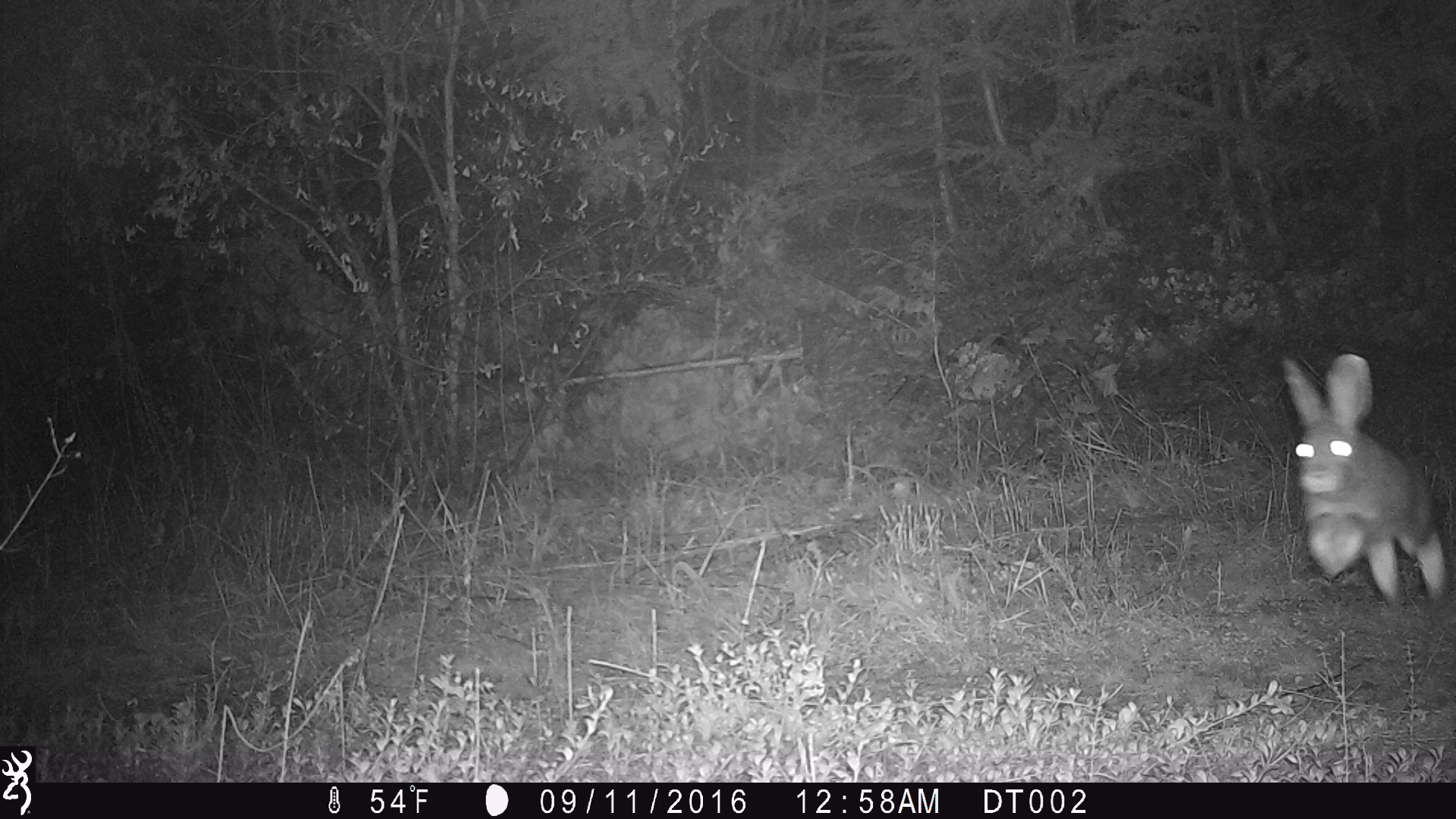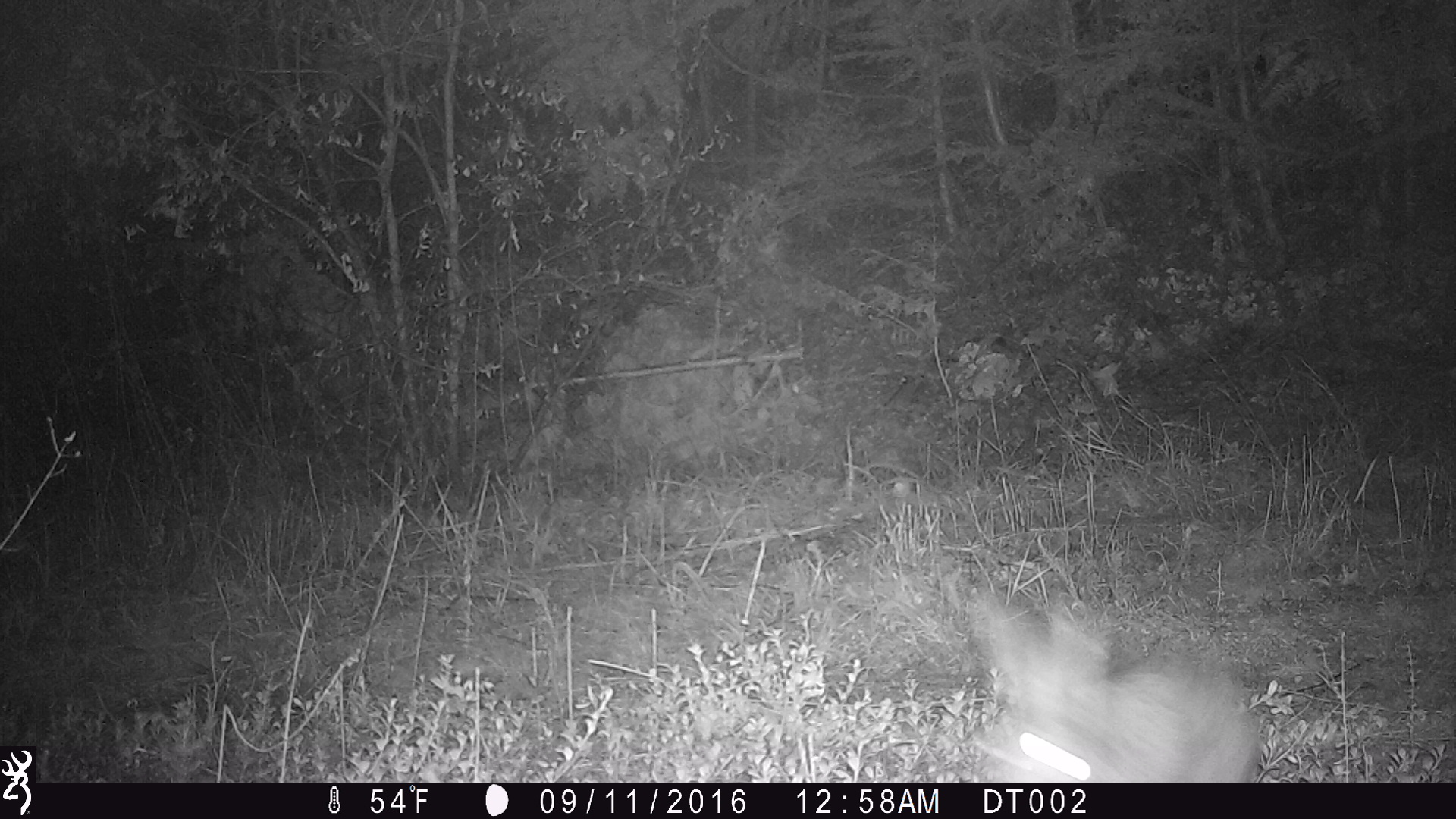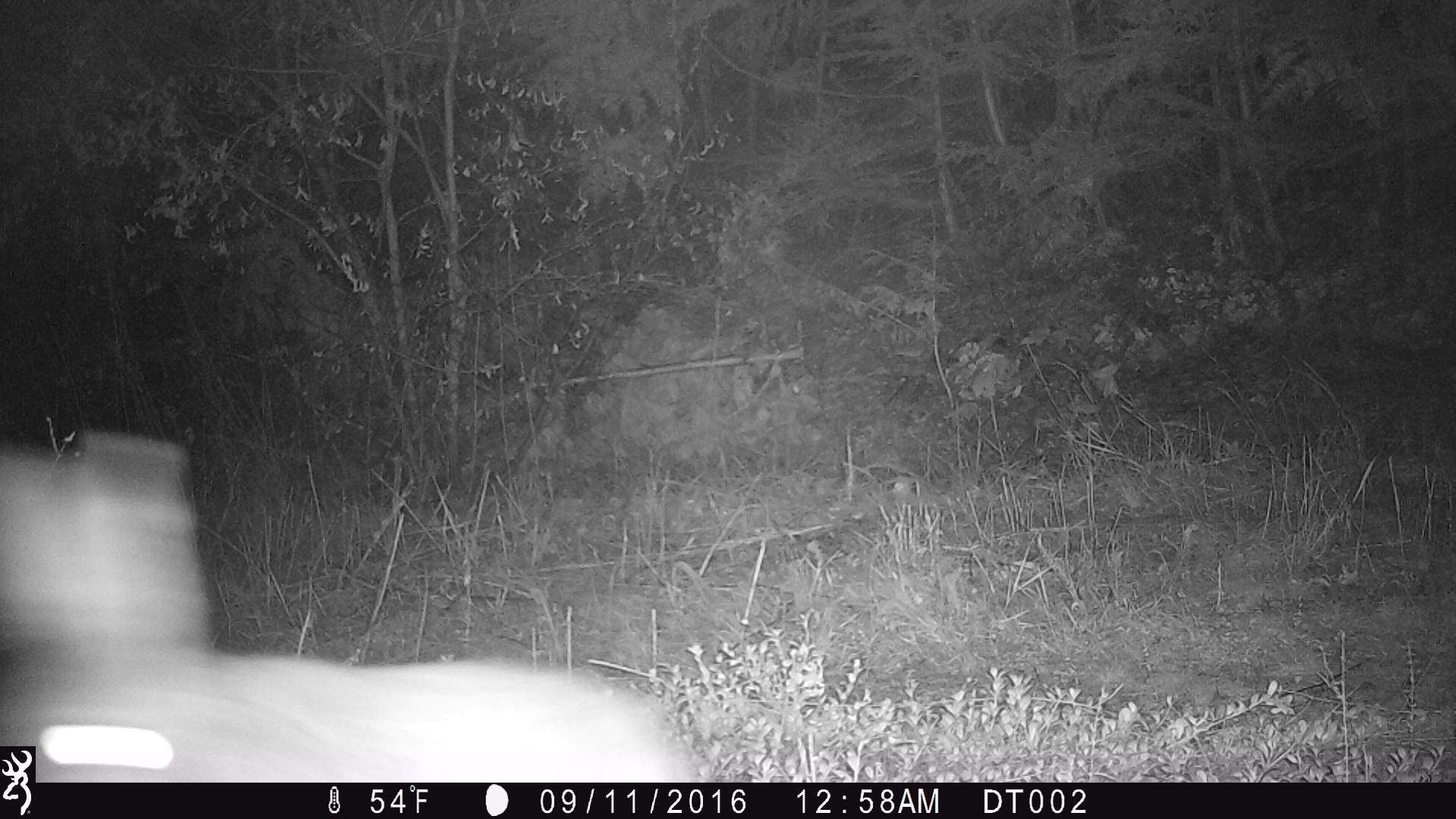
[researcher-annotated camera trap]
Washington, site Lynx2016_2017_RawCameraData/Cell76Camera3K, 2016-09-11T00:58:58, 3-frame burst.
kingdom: Animalia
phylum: Chordata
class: Mammalia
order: Lagomorpha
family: Leporidae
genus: Lepus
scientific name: Lepus americanus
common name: snowshoe hare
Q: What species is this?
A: Lepus americanus (snowshoe hare).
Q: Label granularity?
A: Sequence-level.